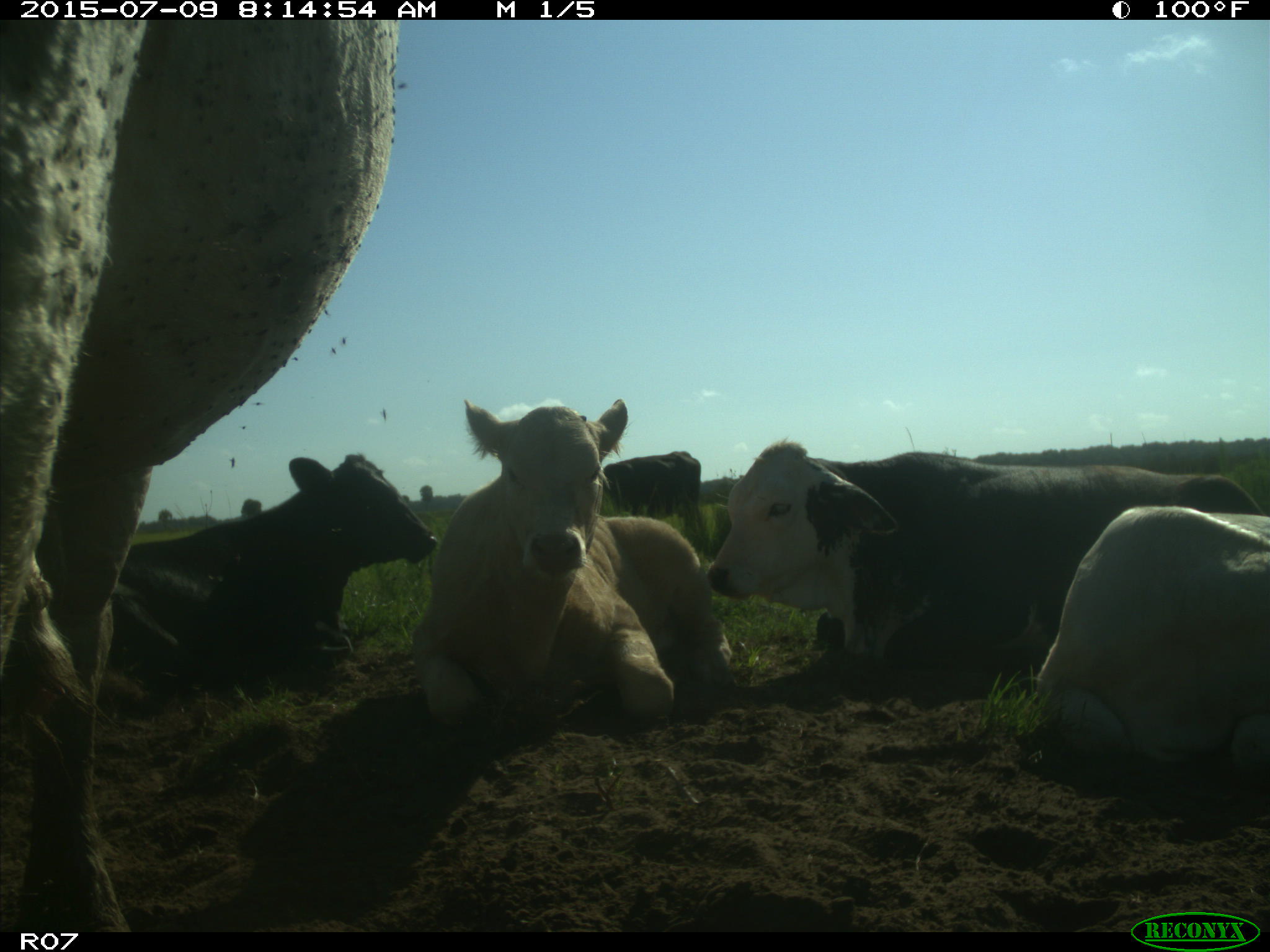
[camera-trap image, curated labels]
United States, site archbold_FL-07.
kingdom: Animalia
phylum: Chordata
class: Mammalia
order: Artiodactyla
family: Bovidae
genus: Bos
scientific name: Bos taurus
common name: domestic cow